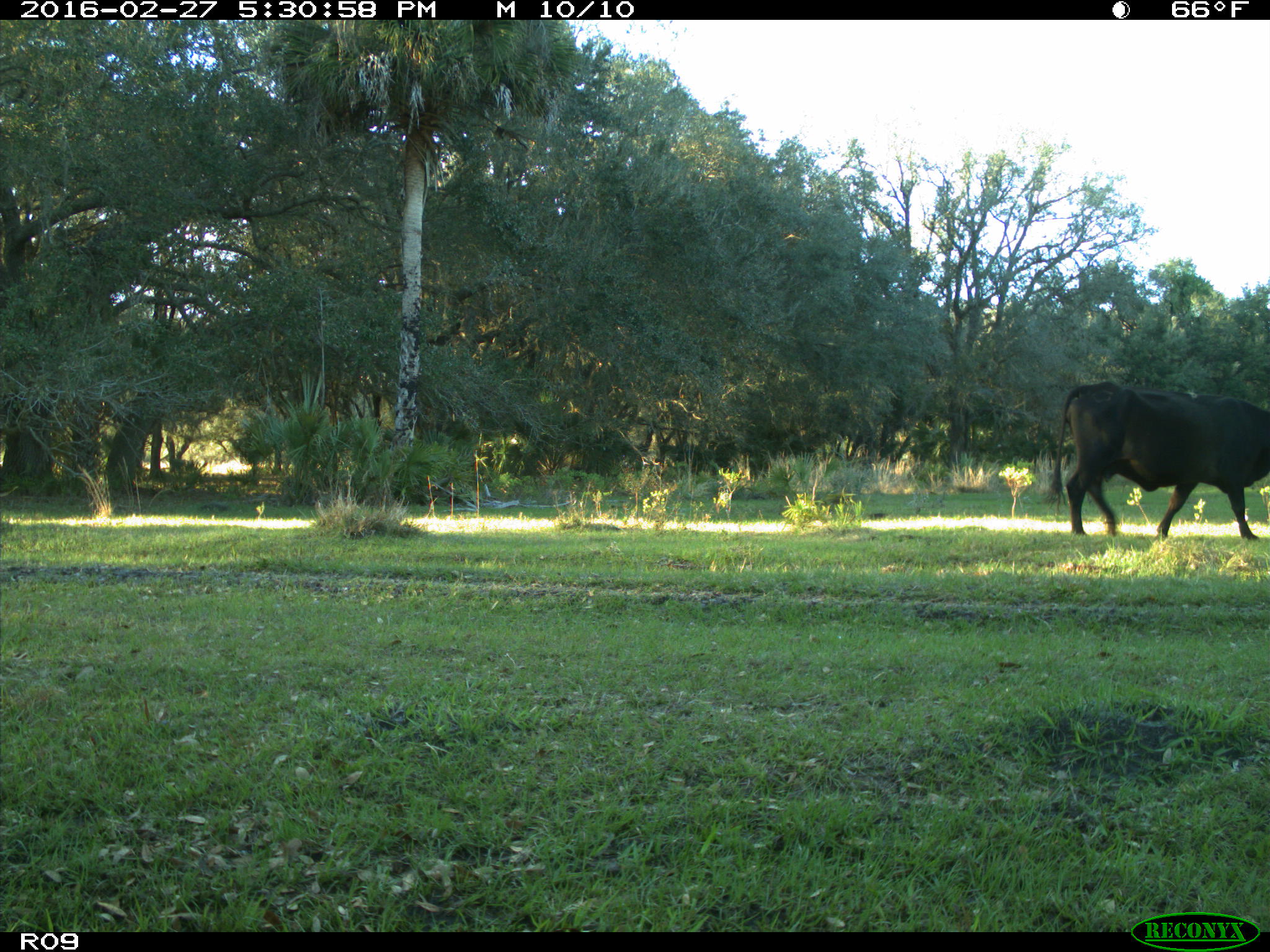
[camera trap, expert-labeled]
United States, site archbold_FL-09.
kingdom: Animalia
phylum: Chordata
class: Mammalia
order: Artiodactyla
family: Bovidae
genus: Bos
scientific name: Bos taurus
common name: domestic cow